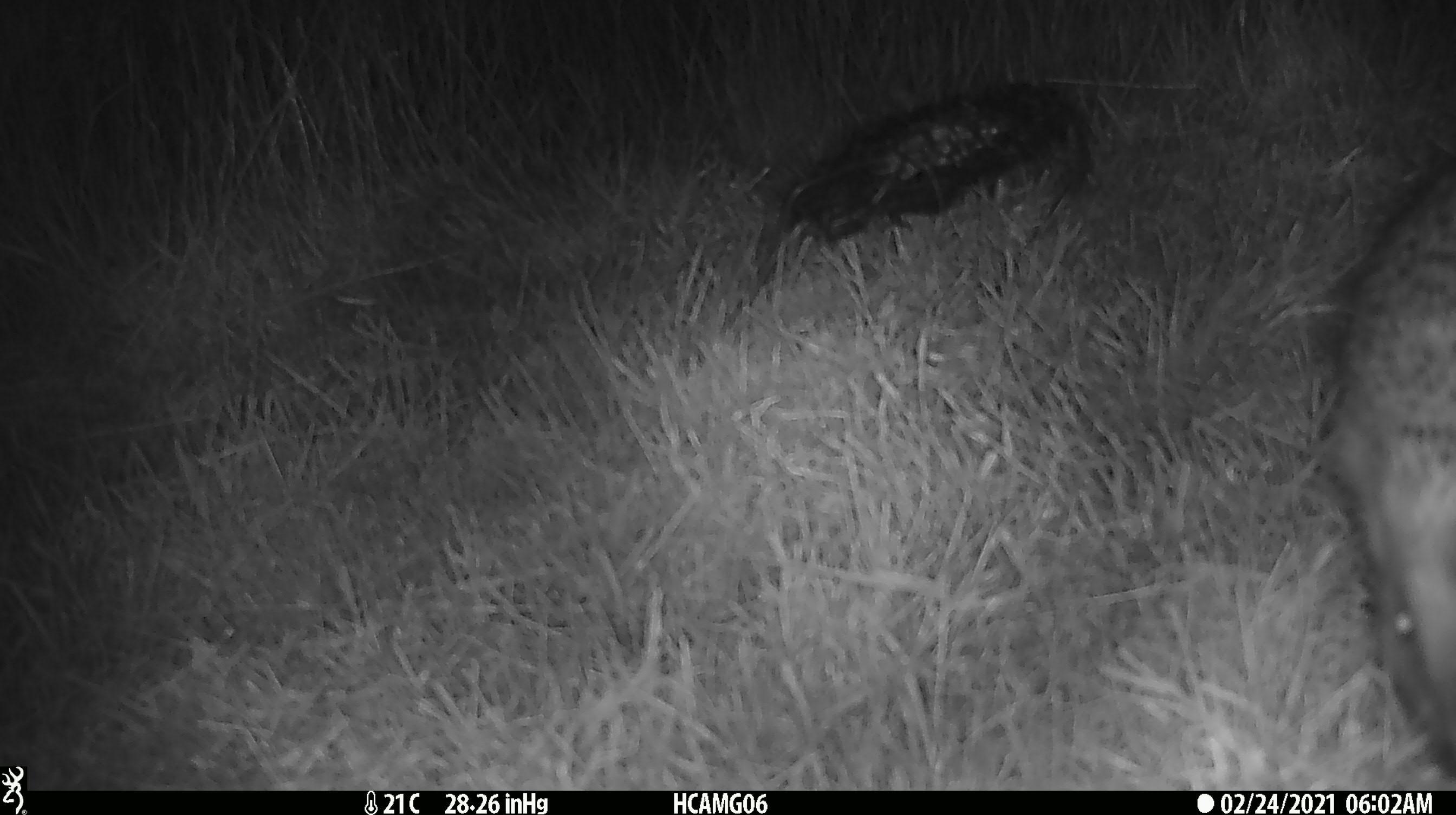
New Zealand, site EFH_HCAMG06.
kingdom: Animalia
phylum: Chordata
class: Mammalia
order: Eulipotyphla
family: Erinaceidae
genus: Erinaceus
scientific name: Erinaceus europaeus europaeus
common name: european hedgehog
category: hedgehog